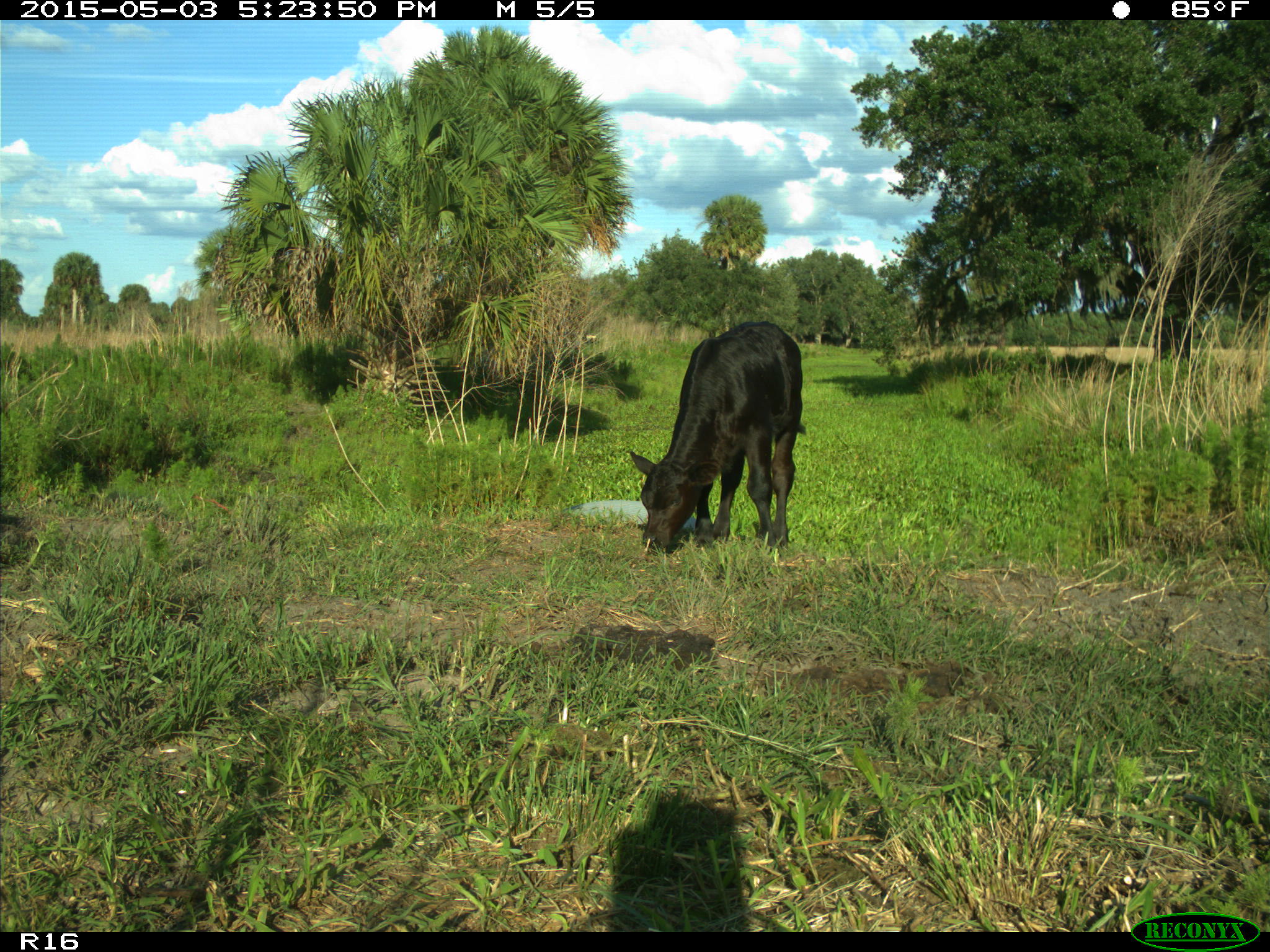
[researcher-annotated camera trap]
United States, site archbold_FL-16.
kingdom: Animalia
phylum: Chordata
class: Mammalia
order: Artiodactyla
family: Bovidae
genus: Bos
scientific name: Bos taurus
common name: domestic cow